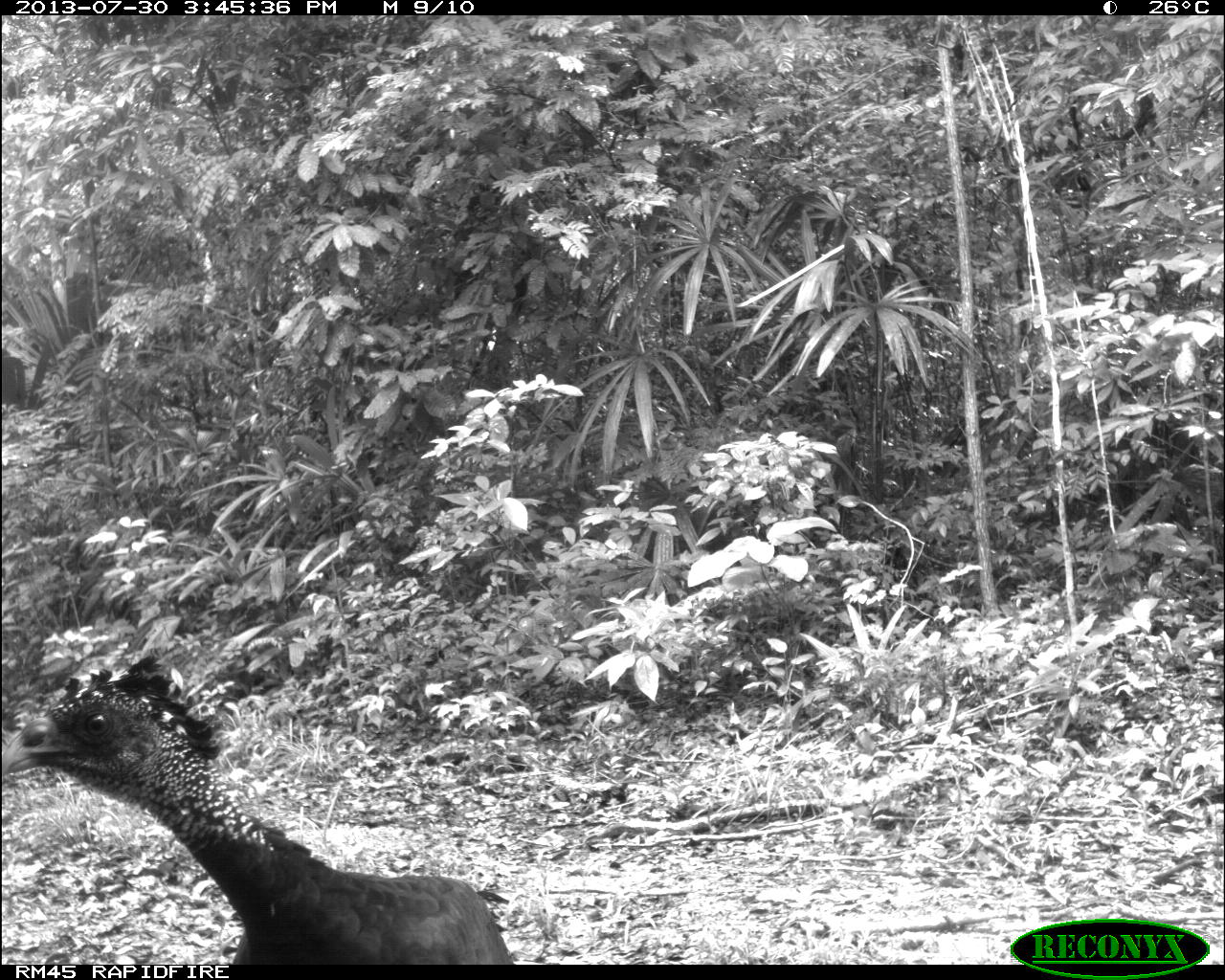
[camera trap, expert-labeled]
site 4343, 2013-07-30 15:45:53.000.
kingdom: Animalia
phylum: Chordata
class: Aves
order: Galliformes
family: Cracidae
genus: Crax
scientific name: Crax rubra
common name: great curassow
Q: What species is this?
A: Crax rubra (great curassow).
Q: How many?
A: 2.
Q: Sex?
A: Female.